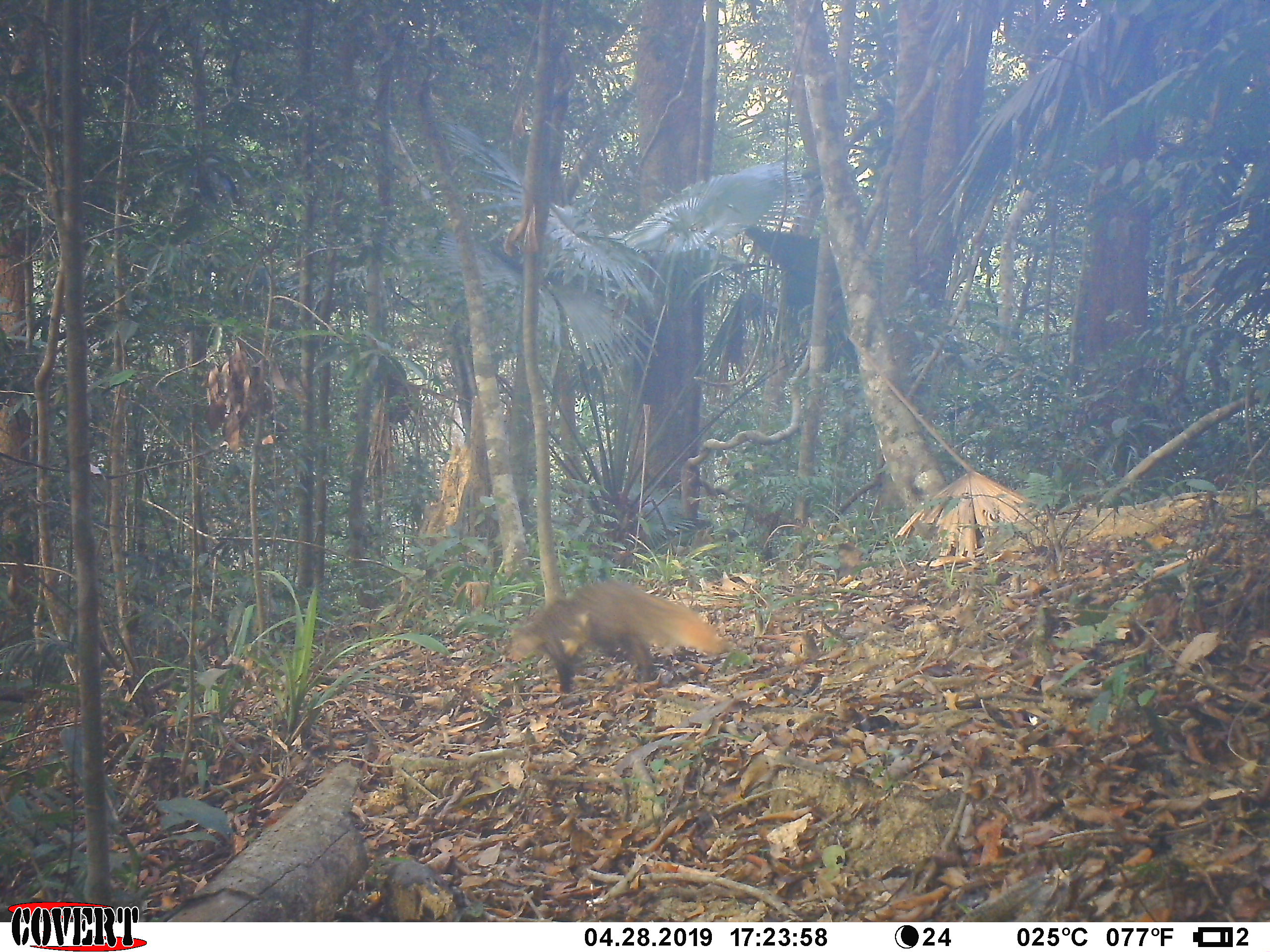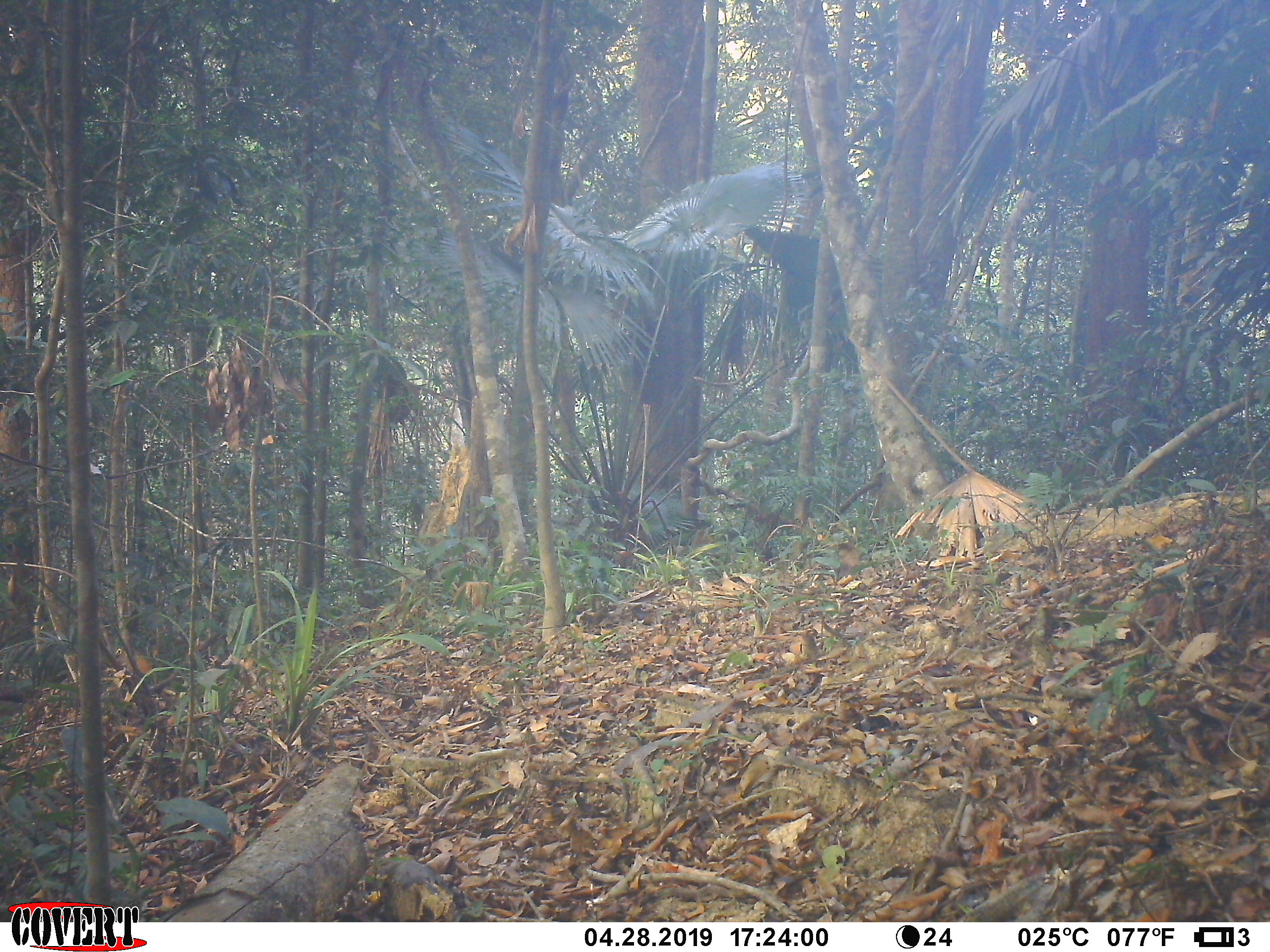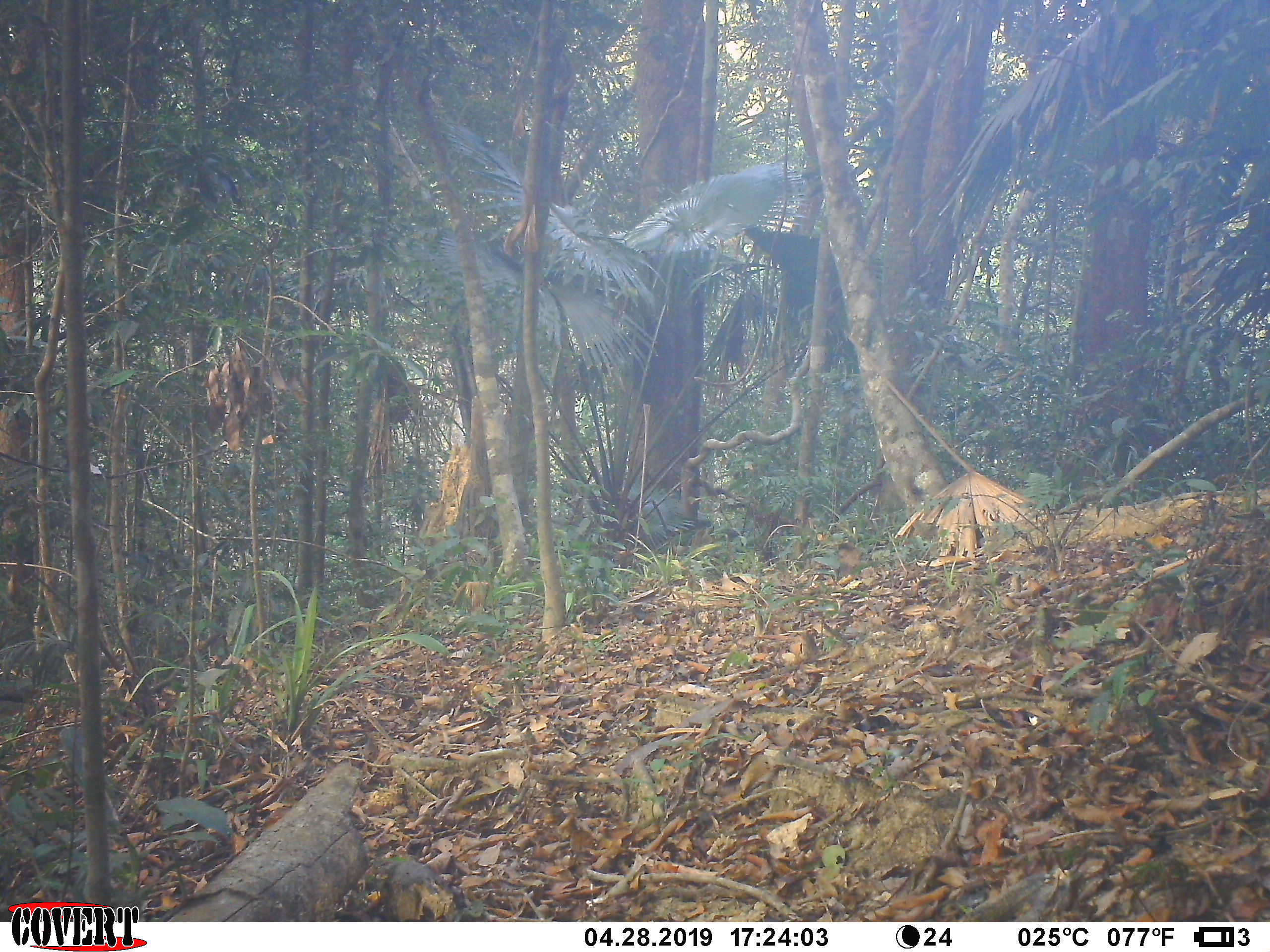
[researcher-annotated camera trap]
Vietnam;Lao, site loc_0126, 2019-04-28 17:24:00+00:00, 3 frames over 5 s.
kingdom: Animalia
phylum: Chordata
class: Mammalia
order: Carnivora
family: Herpestidae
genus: Urva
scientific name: Urva urva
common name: crab-eating mongoose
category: crab eating mongoose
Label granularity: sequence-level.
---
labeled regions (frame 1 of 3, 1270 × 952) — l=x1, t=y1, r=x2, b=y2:
crab eating mongoose: l=505, t=579, r=737, b=694